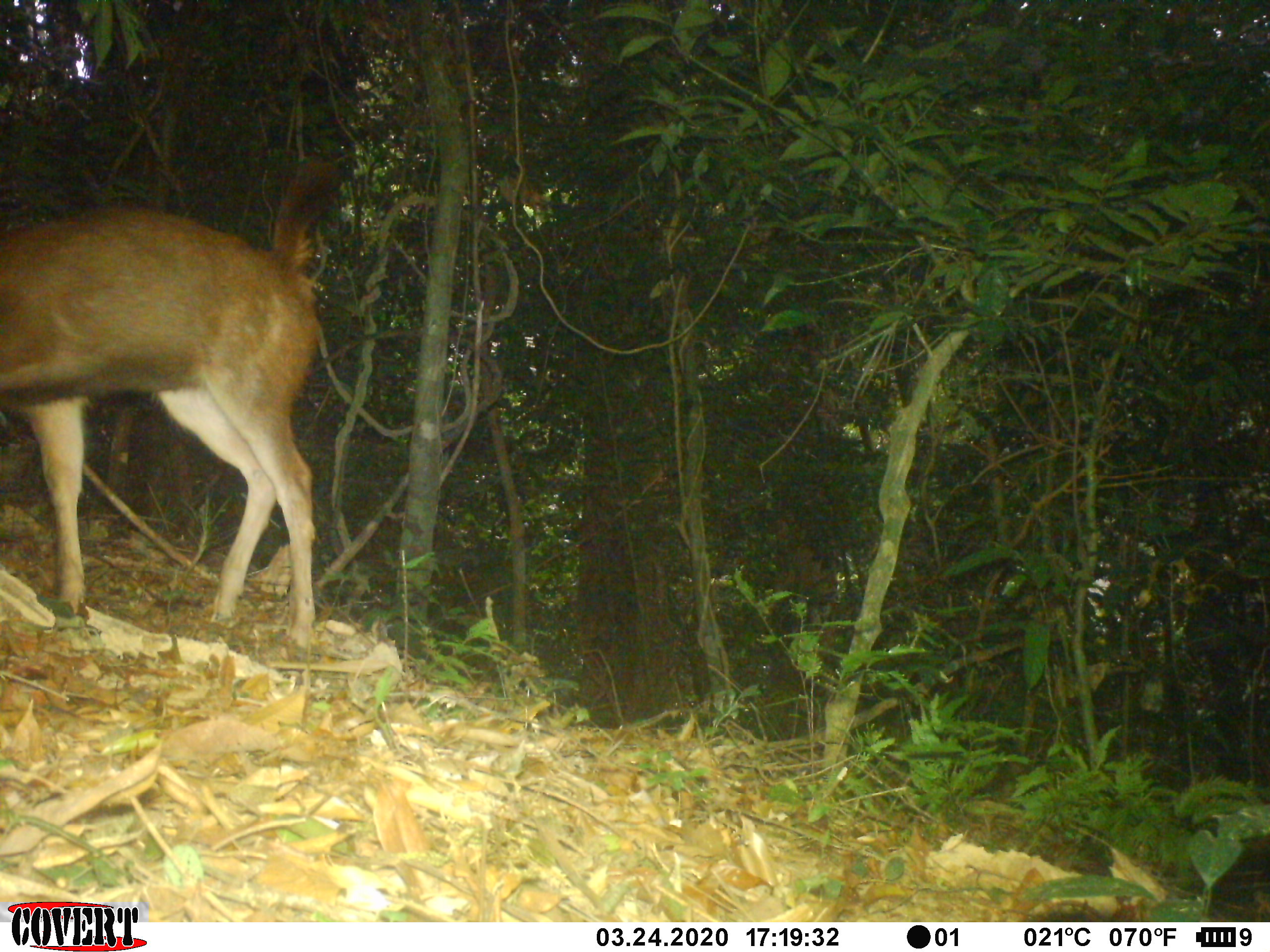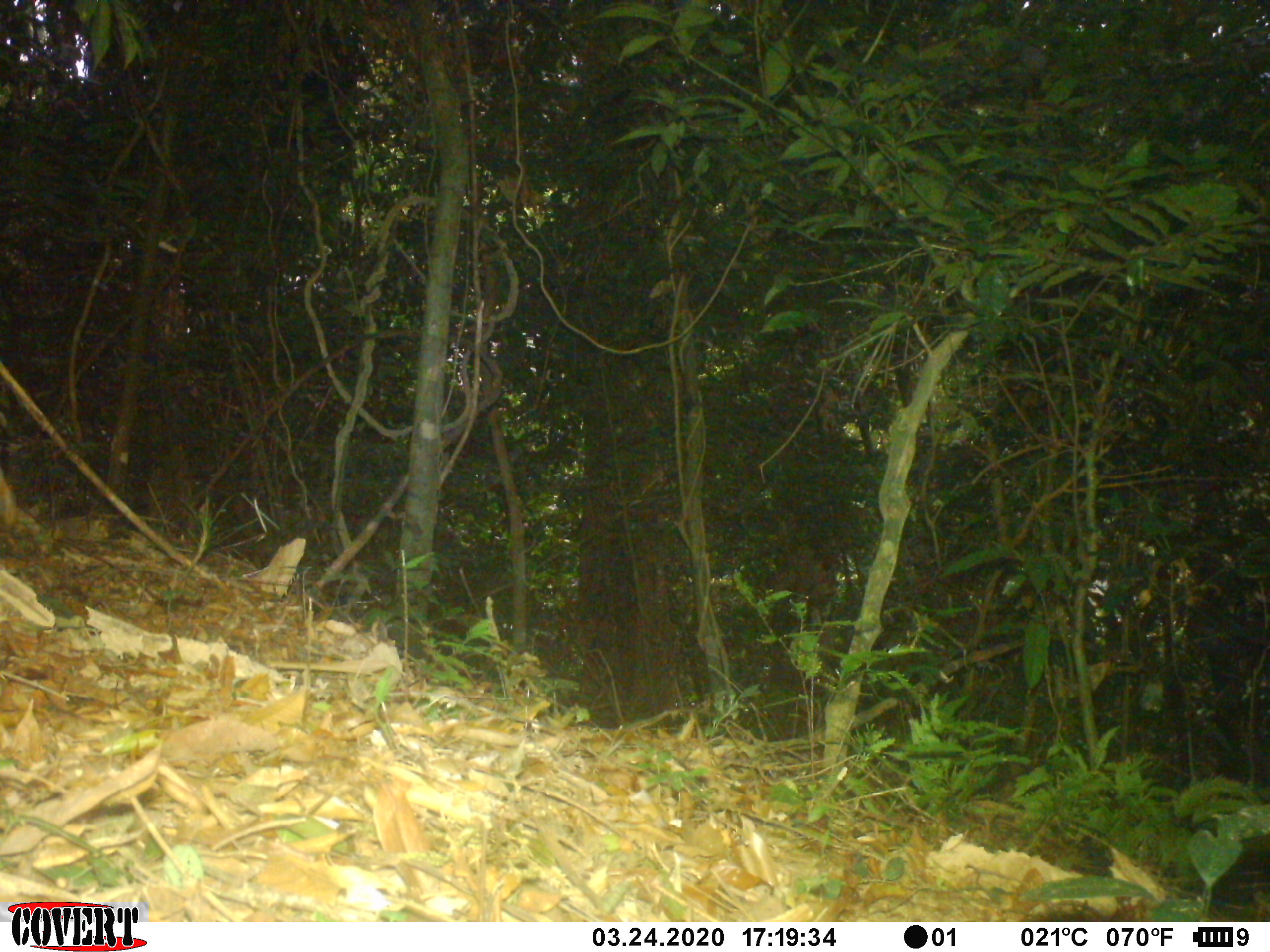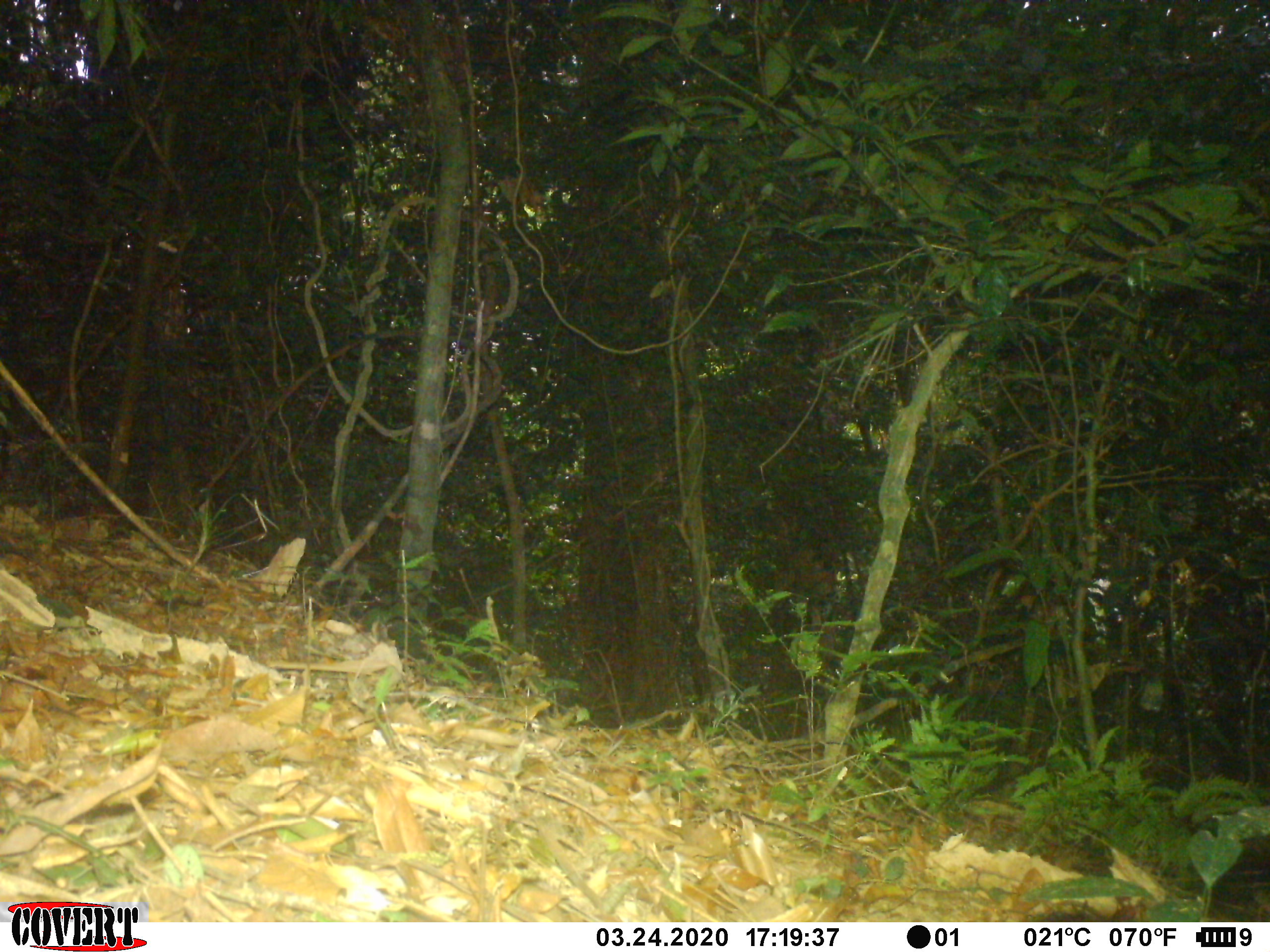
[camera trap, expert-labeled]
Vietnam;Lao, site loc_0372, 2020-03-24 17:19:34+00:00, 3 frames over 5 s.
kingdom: Animalia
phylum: Chordata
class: Mammalia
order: Artiodactyla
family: Cervidae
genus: Rusa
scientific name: Rusa unicolor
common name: sambar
Sambar (Rusa unicolor). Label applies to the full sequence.